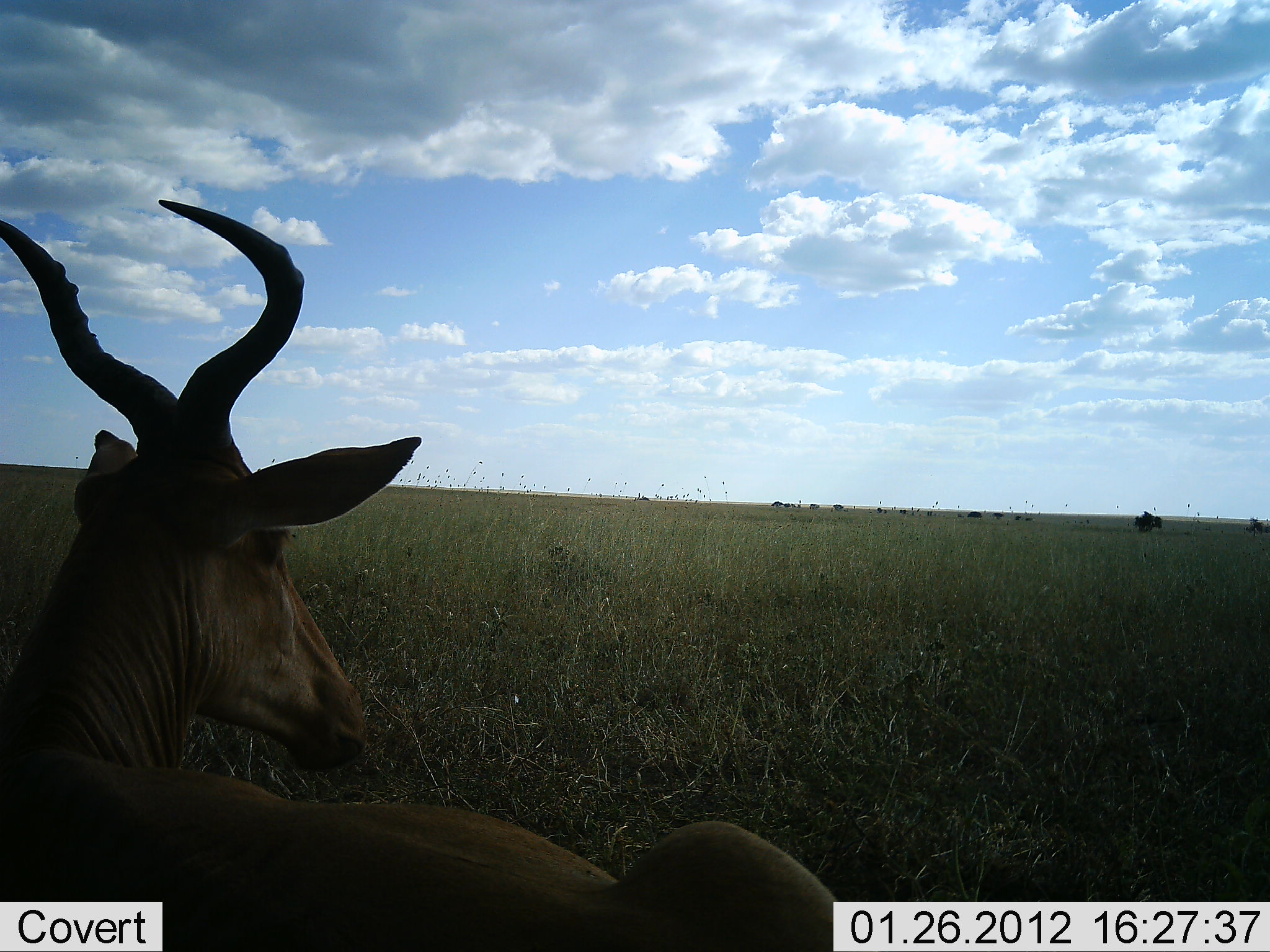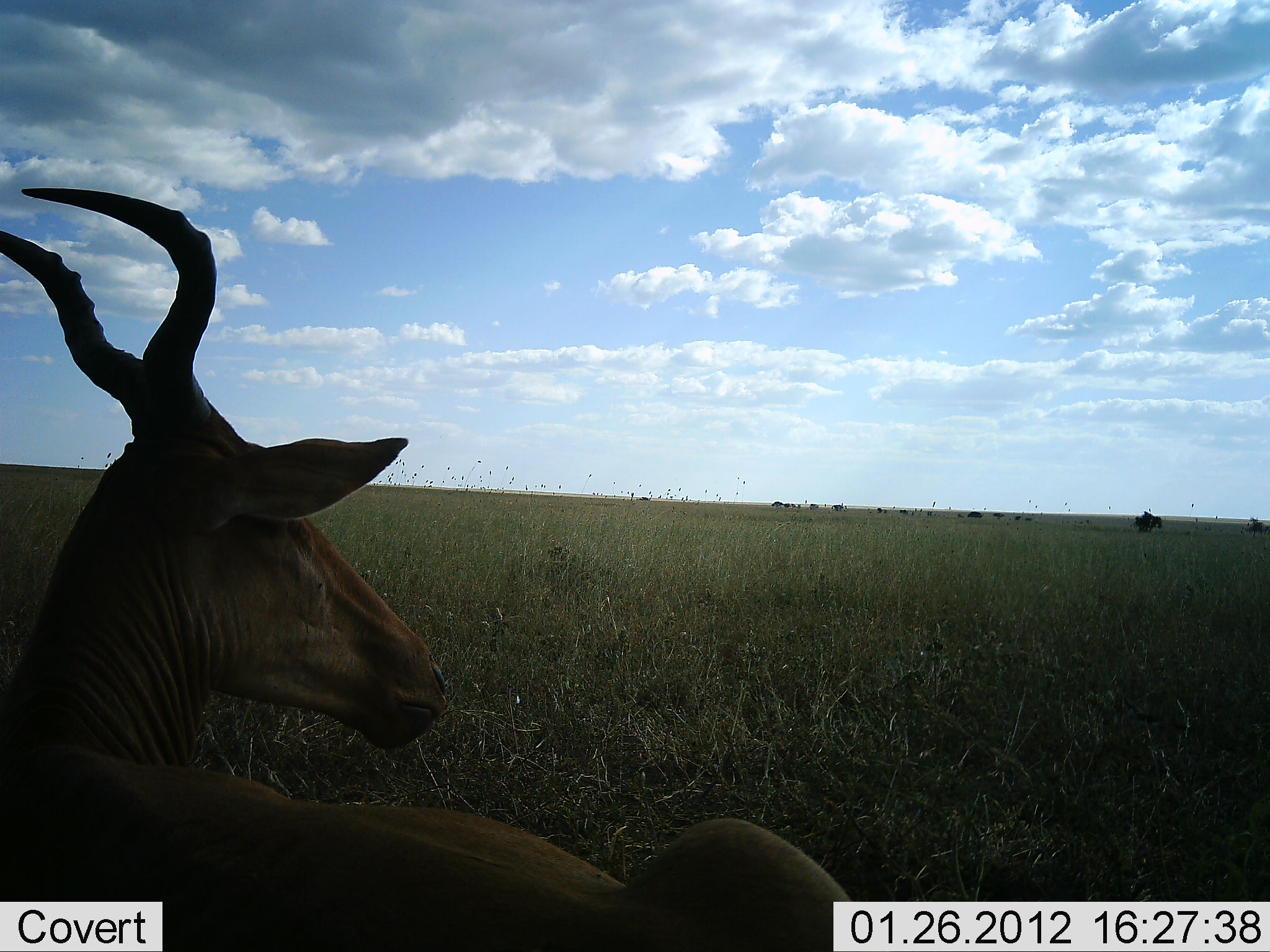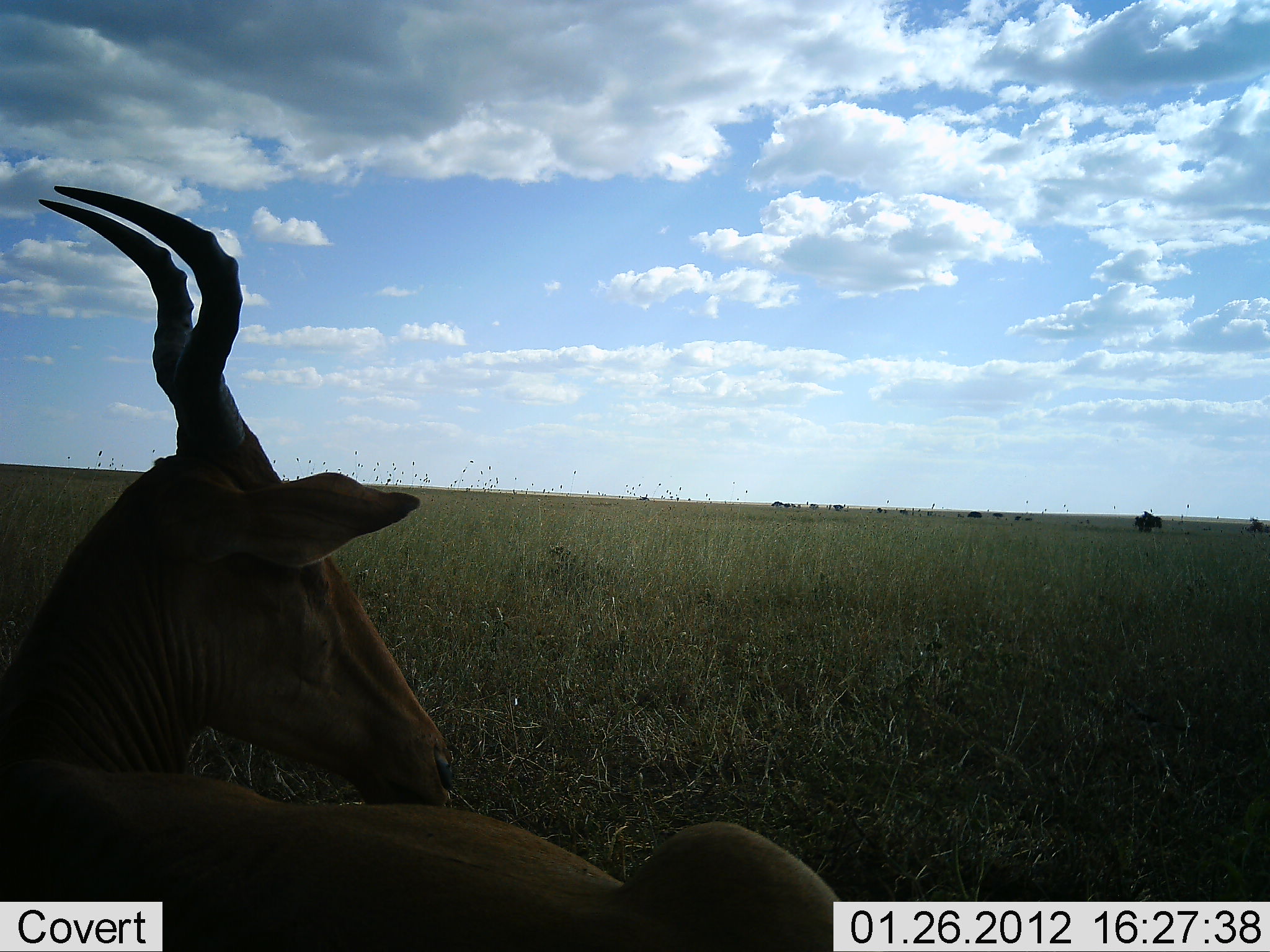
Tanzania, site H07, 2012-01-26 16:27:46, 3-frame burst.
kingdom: Animalia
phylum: Chordata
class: Mammalia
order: Artiodactyla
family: Bovidae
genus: Alcelaphus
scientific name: Alcelaphus buselaphus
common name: hartebeest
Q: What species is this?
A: Hartebeest (Alcelaphus buselaphus).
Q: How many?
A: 1.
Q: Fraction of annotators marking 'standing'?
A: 11%.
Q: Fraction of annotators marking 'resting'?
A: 89%.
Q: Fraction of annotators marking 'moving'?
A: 0%.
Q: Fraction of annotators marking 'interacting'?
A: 0%.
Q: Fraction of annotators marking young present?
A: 0%.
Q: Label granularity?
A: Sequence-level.